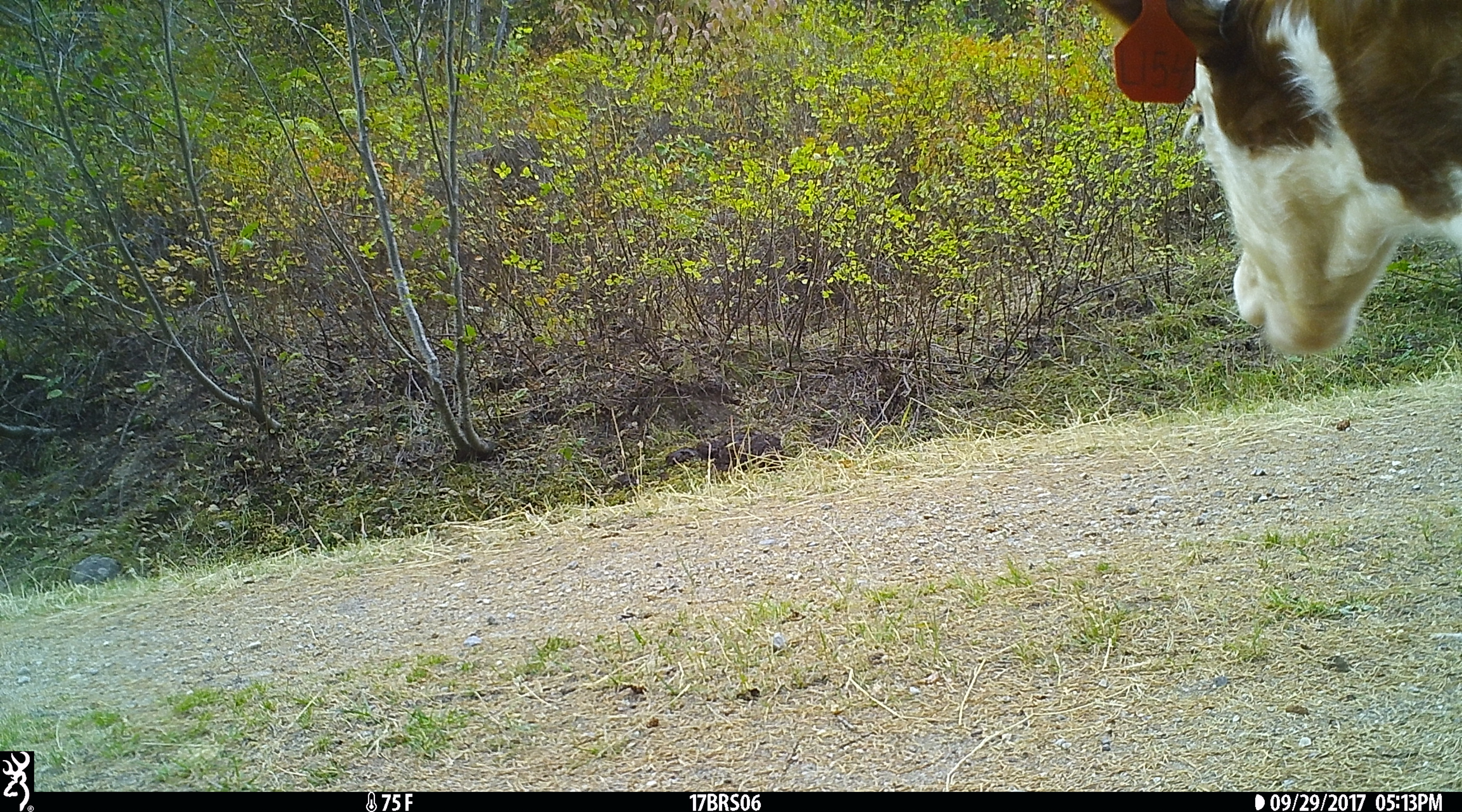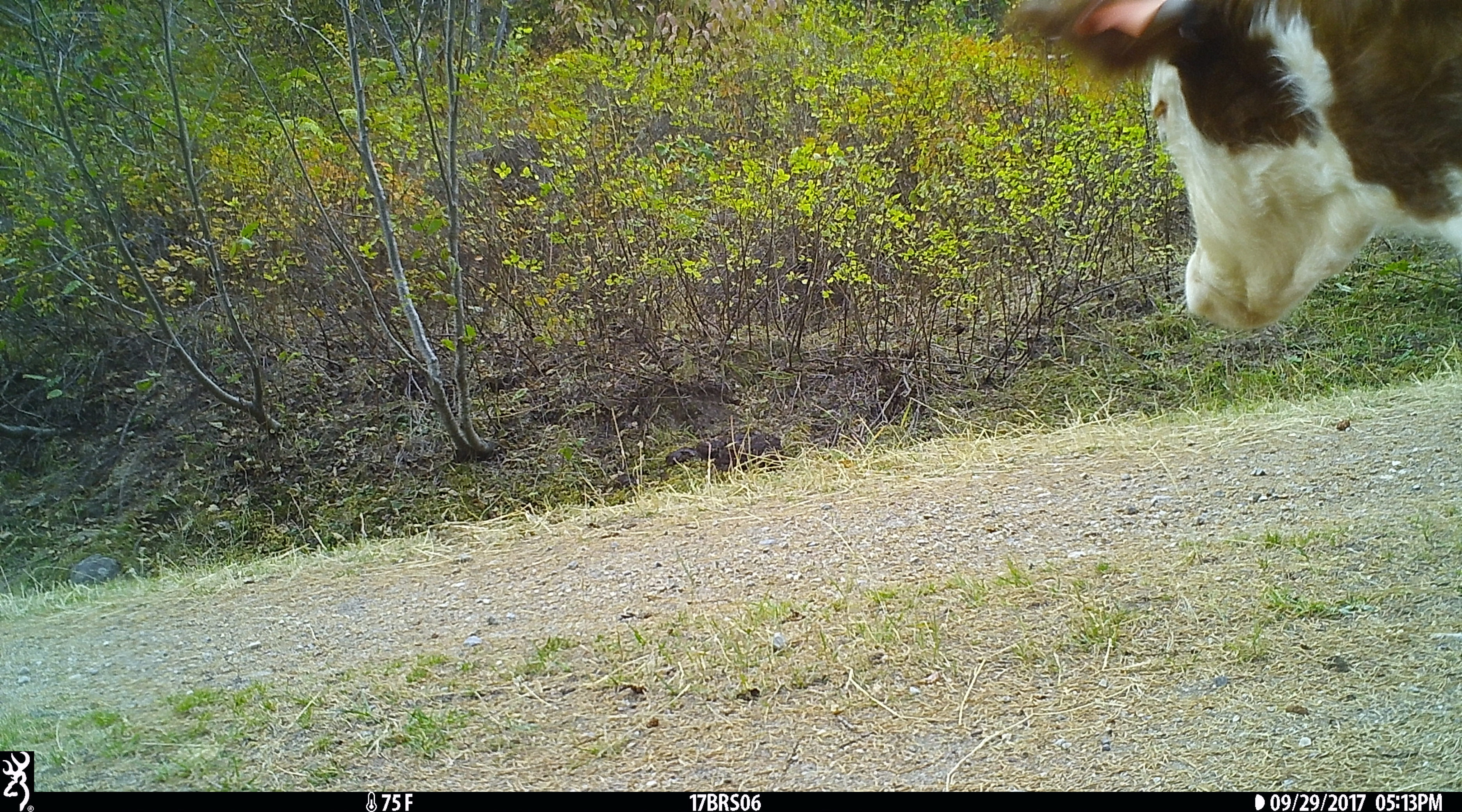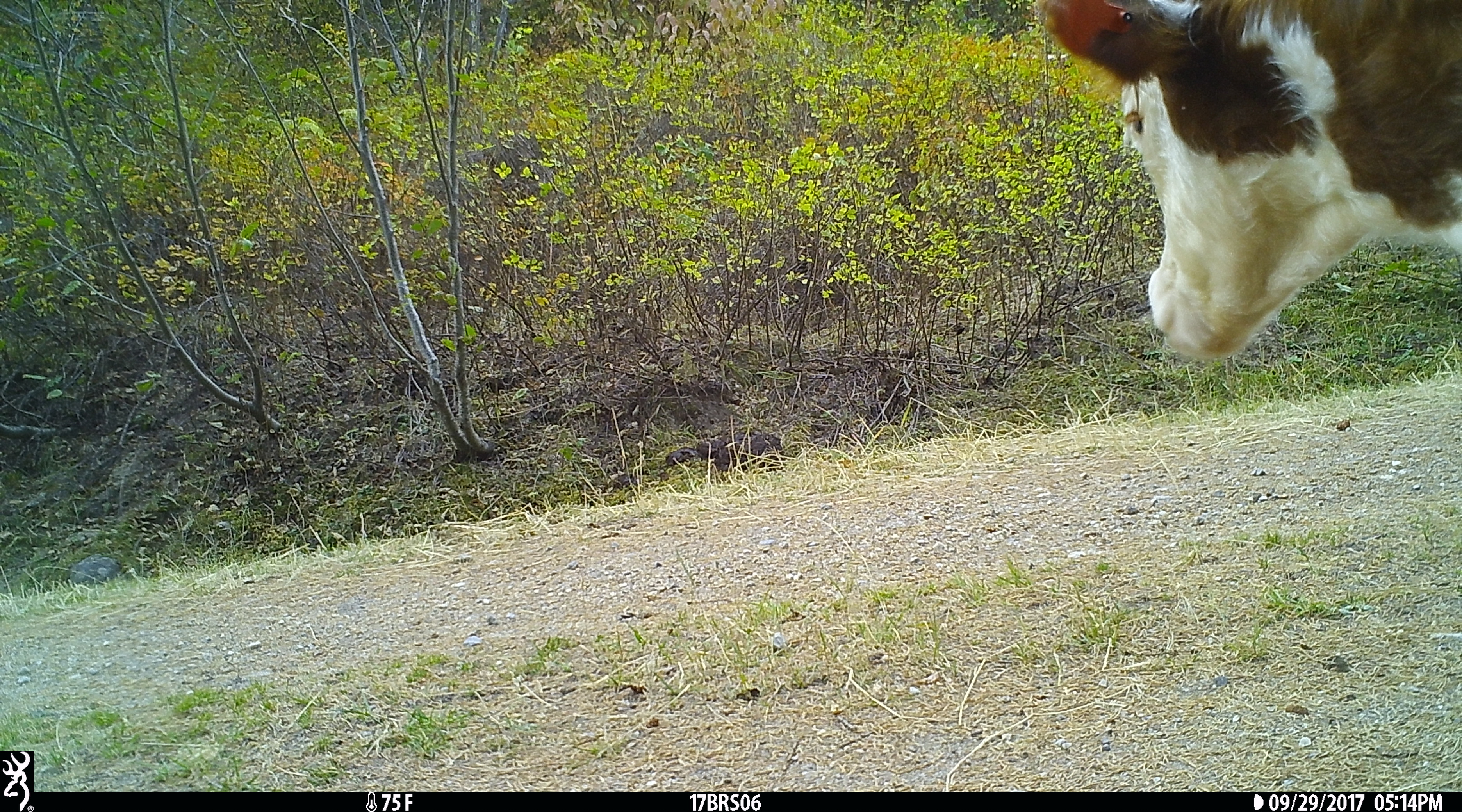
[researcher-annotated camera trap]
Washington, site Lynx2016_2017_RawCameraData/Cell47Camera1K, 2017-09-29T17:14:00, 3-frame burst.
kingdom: Animalia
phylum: Chordata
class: Mammalia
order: Artiodactyla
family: Bovidae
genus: Bos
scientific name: Bos taurus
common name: domestic cattle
Domestic cattle (Bos taurus). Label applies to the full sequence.